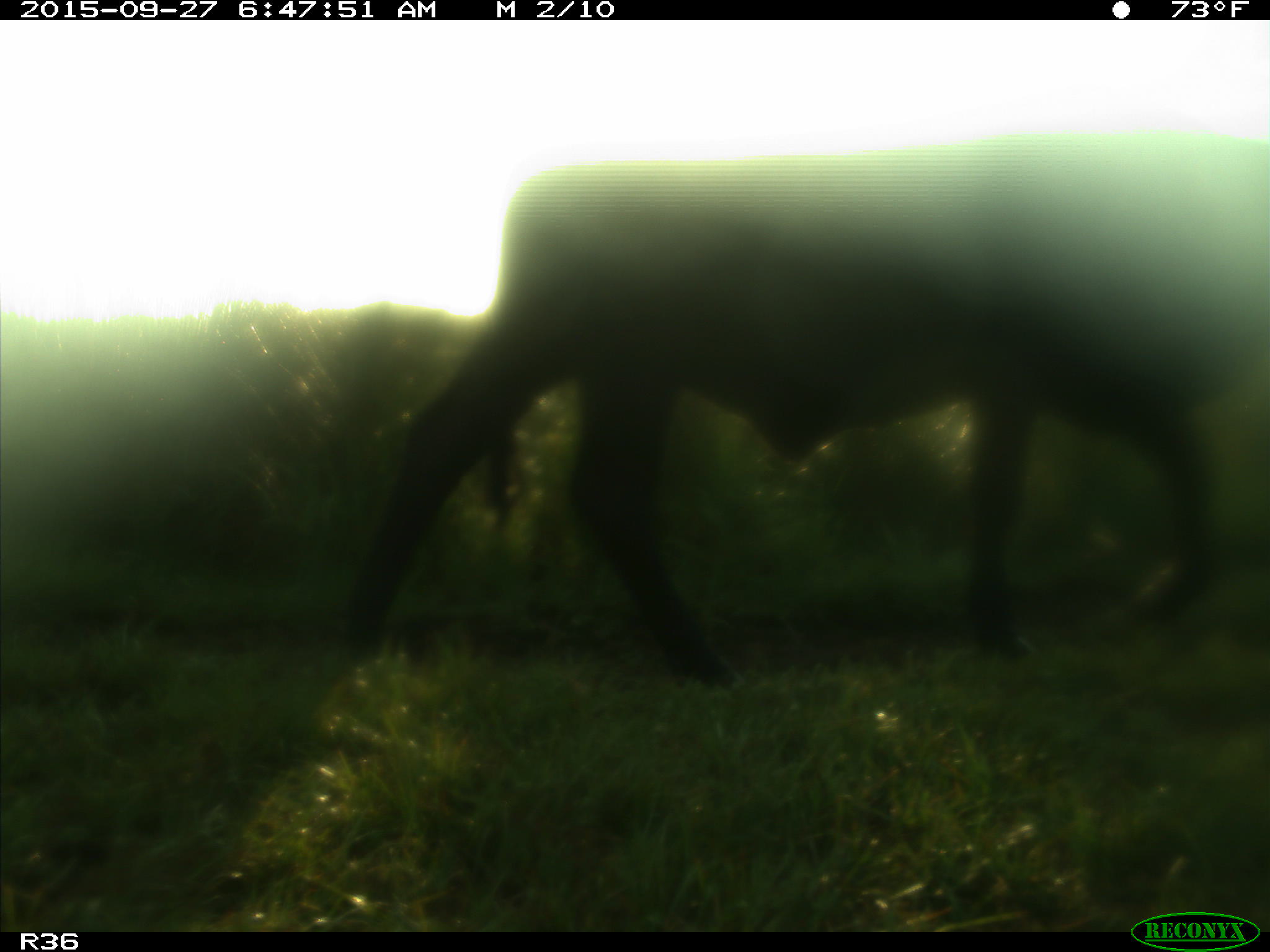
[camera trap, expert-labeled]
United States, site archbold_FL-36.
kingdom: Animalia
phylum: Chordata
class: Mammalia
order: Artiodactyla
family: Bovidae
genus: Bos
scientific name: Bos taurus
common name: domestic cow